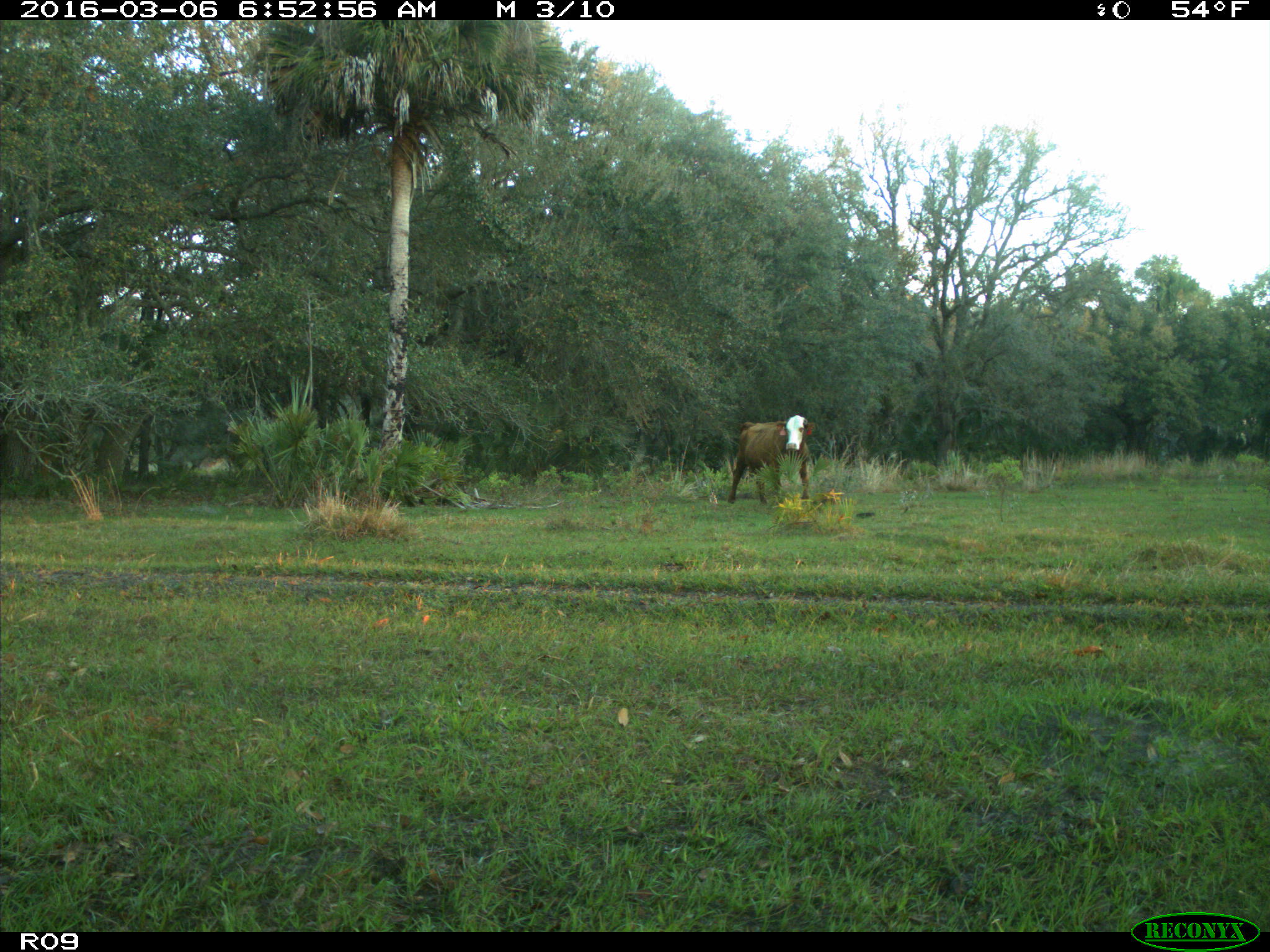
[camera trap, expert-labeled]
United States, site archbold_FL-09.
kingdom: Animalia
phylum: Chordata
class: Mammalia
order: Artiodactyla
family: Bovidae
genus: Bos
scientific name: Bos taurus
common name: domestic cow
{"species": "Bos taurus (domestic cow)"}